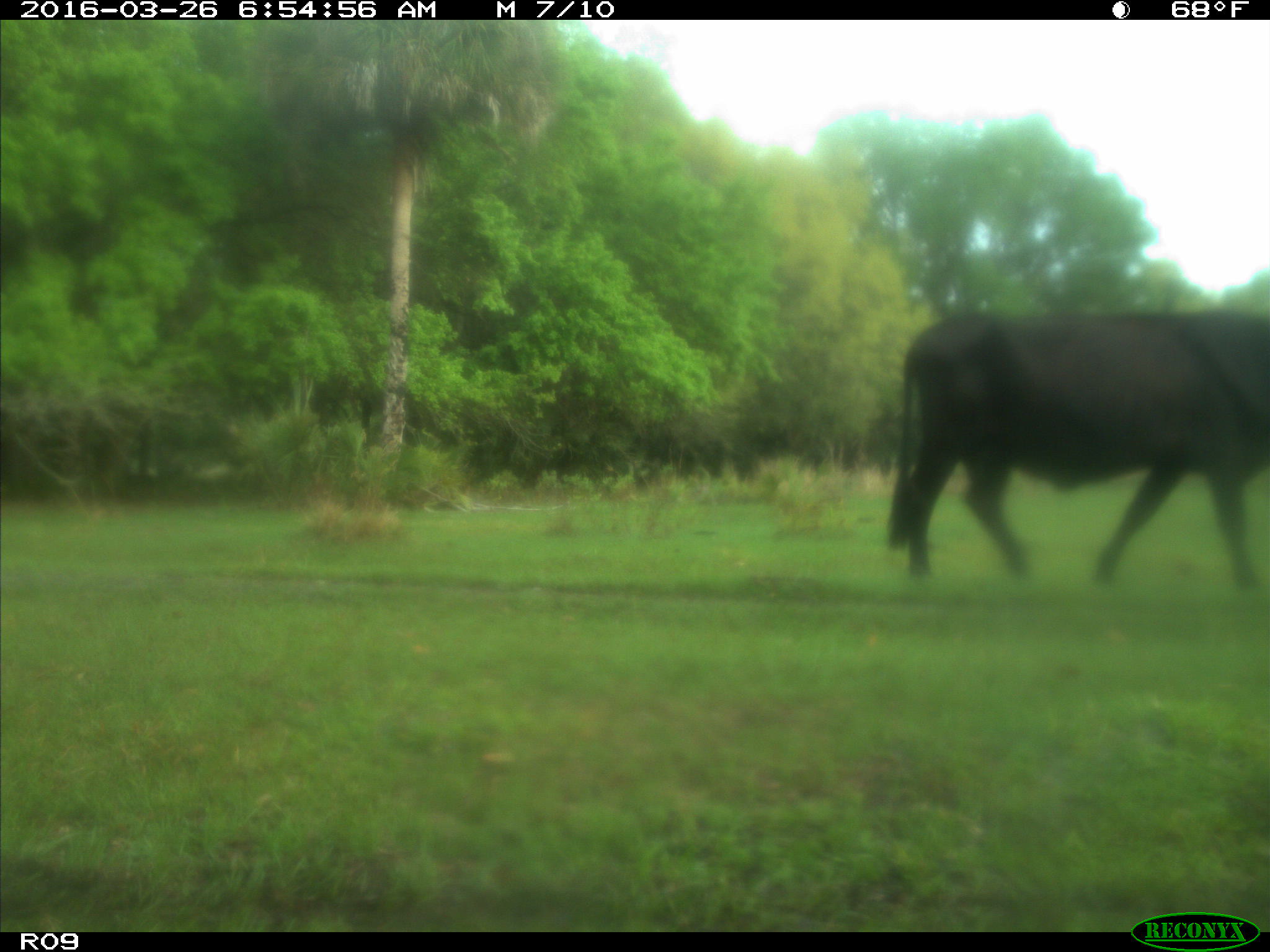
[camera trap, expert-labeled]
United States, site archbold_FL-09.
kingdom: Animalia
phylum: Chordata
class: Mammalia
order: Artiodactyla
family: Bovidae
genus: Bos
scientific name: Bos taurus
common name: domestic cow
Bos taurus (domestic cow).